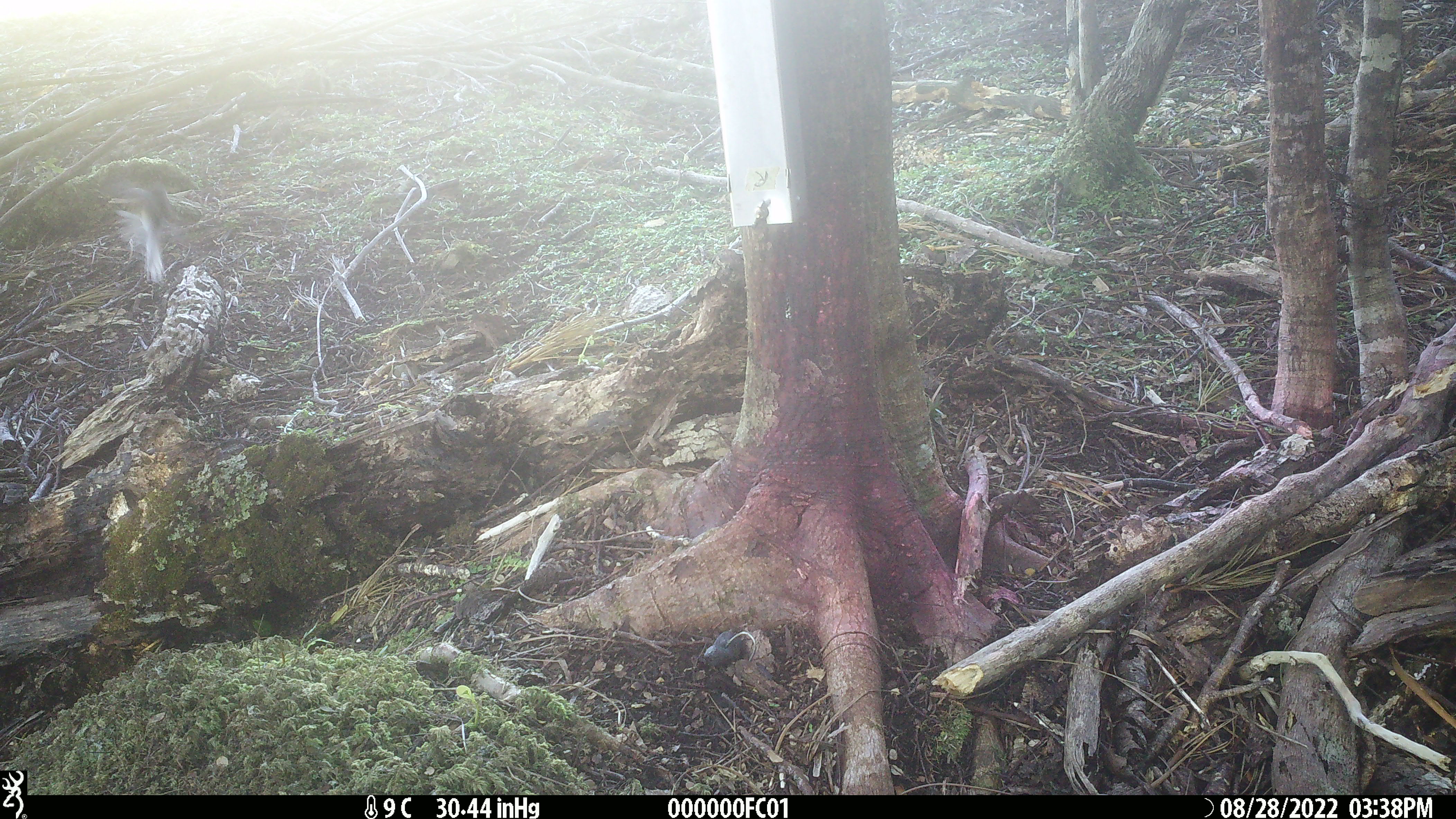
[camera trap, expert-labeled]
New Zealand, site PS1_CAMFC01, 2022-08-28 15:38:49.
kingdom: Animalia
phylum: Chordata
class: Aves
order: Passeriformes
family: Petroicidae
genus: Petroica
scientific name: Petroica macrocephala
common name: tomtit